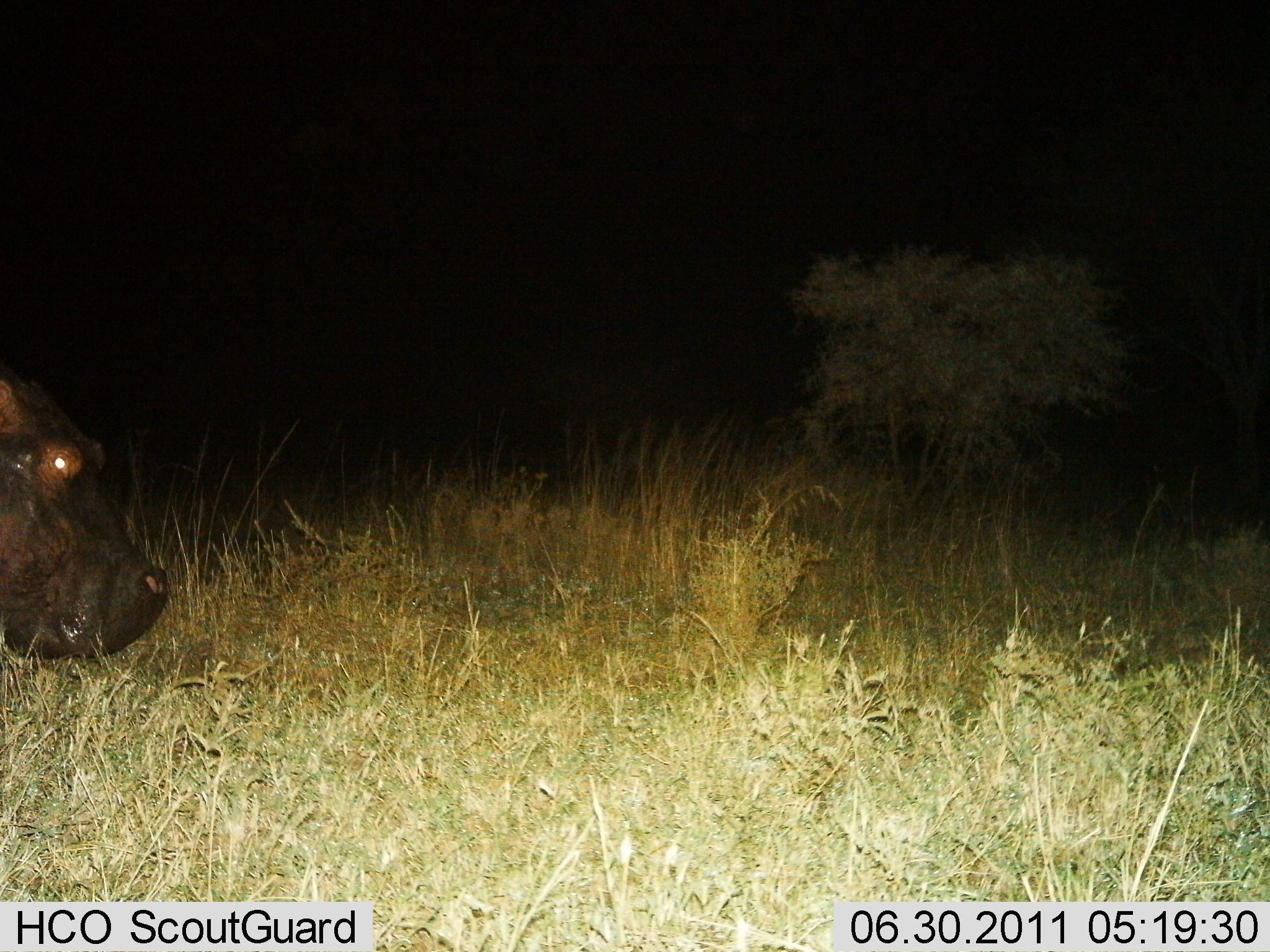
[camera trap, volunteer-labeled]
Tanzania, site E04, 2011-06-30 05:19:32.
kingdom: Animalia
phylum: Chordata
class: Mammalia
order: Artiodactyla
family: Hippopotamidae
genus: Hippopotamus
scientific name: Hippopotamus amphibius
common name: hippopotamus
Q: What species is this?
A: Hippopotamus (Hippopotamus amphibius).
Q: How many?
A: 1.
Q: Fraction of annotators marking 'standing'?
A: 73%.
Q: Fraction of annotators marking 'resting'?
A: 0%.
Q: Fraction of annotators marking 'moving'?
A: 36%.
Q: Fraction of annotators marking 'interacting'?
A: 0%.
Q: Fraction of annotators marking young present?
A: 0%.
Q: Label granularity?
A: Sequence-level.